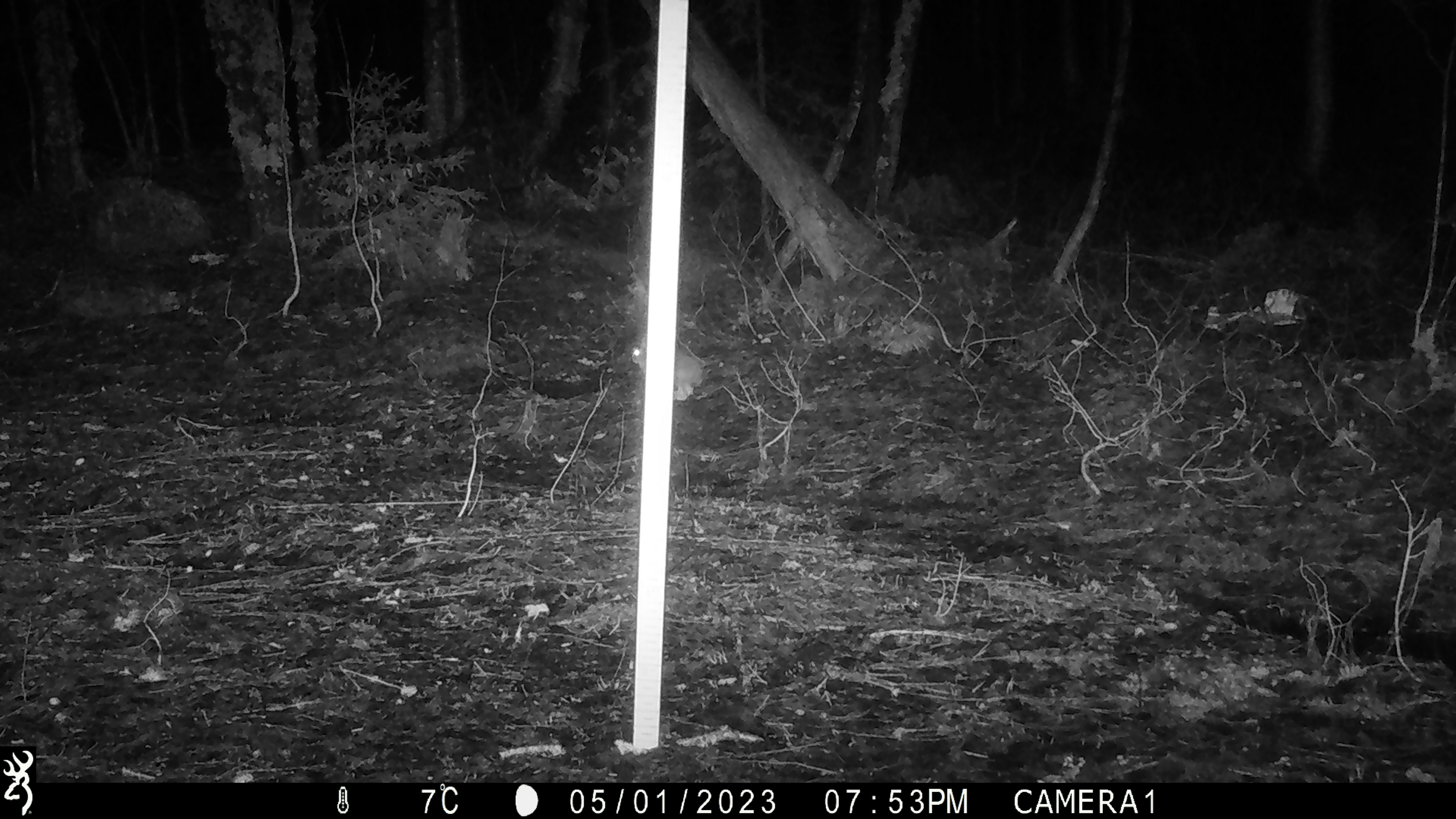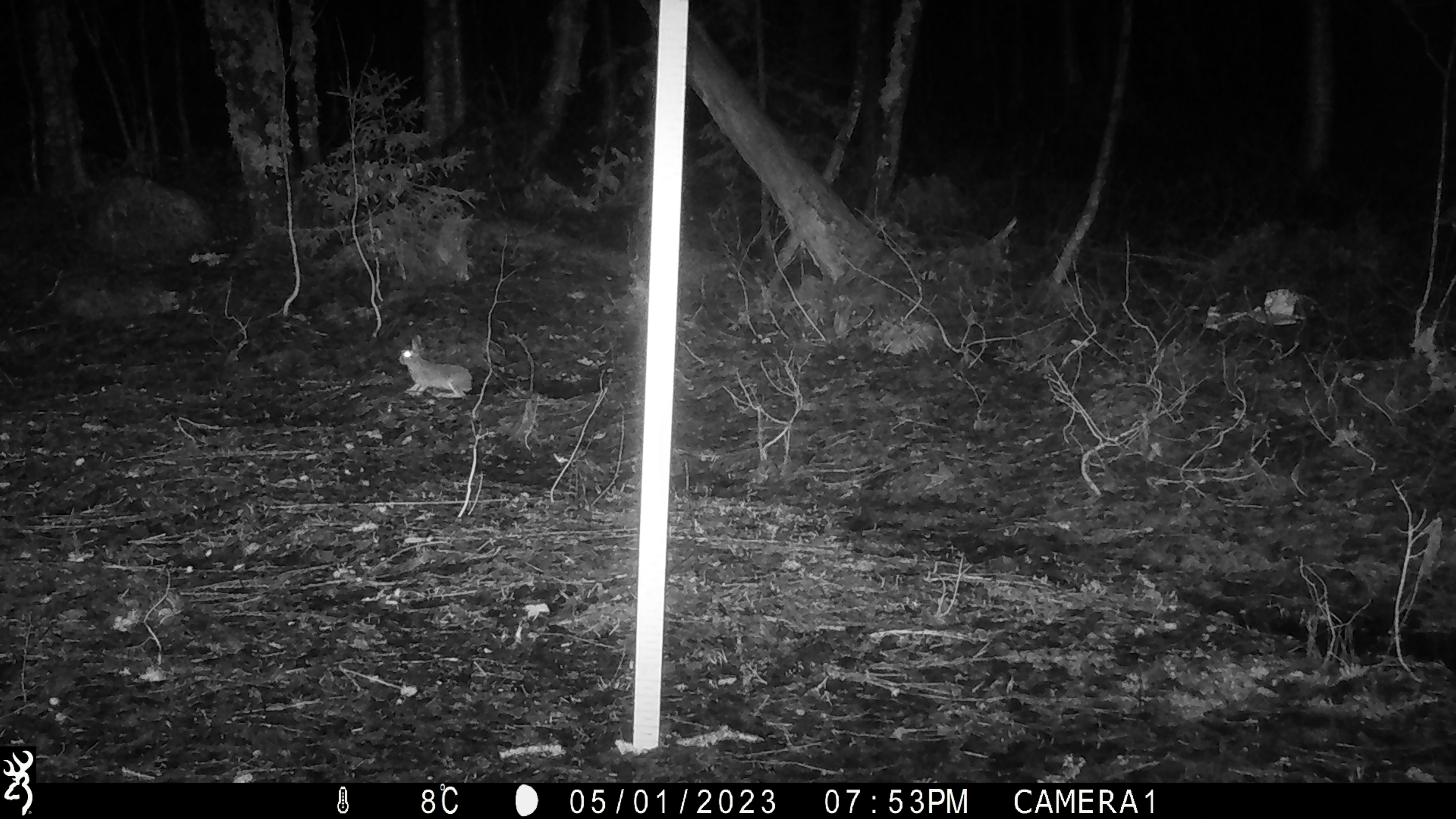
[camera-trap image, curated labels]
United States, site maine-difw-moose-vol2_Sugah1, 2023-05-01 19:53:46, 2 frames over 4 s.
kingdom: Animalia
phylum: Chordata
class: Mammalia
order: Lagomorpha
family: Leporidae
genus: Lepus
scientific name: Lepus americanus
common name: snowshoe hare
Snowshoe hare (Lepus americanus).